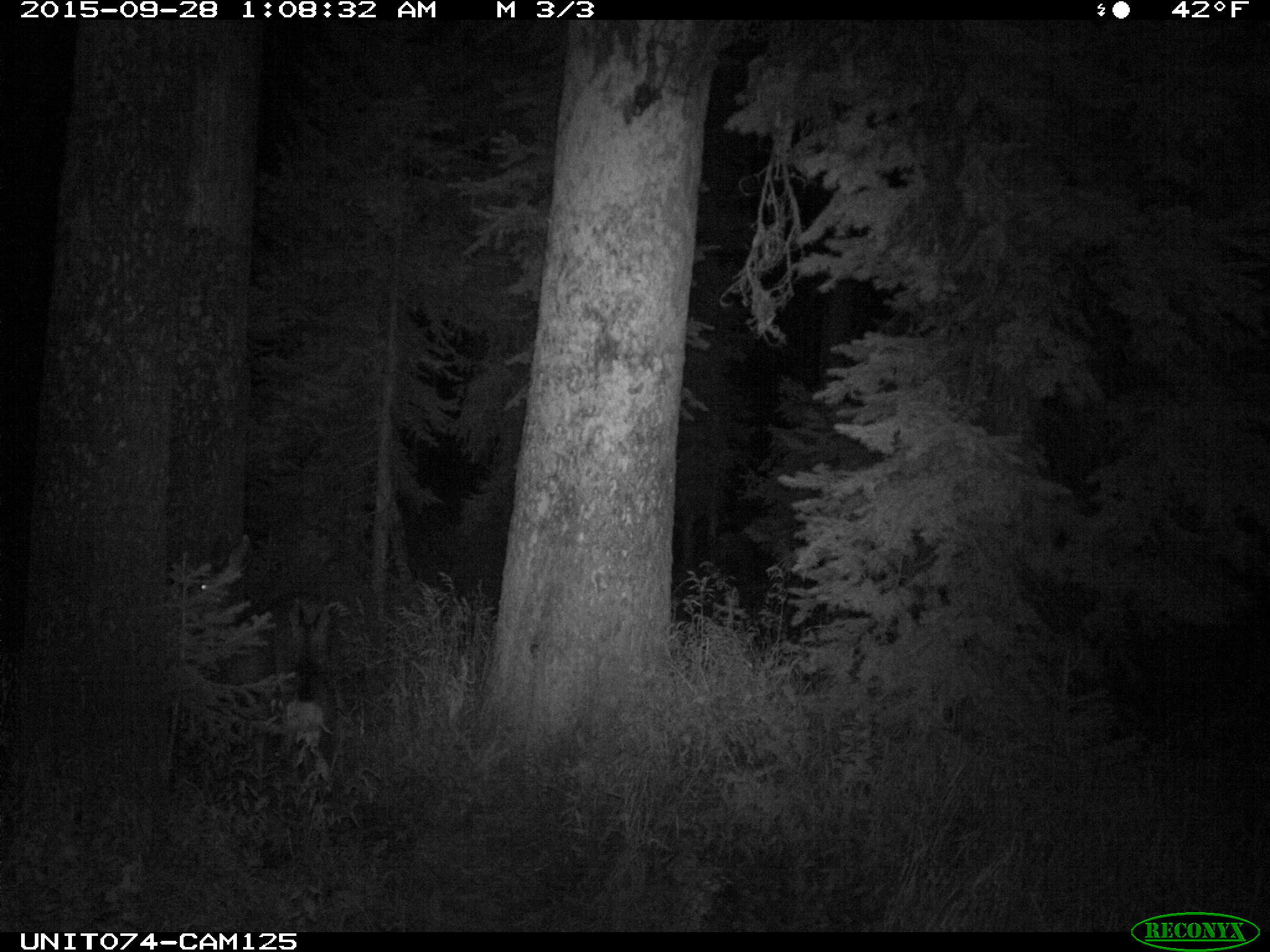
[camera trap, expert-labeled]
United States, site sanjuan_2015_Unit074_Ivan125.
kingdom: Animalia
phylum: Chordata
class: Mammalia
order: Artiodactyla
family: Cervidae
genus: Odocoileus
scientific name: Odocoileus hemionus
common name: mule deer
Odocoileus hemionus (mule deer).